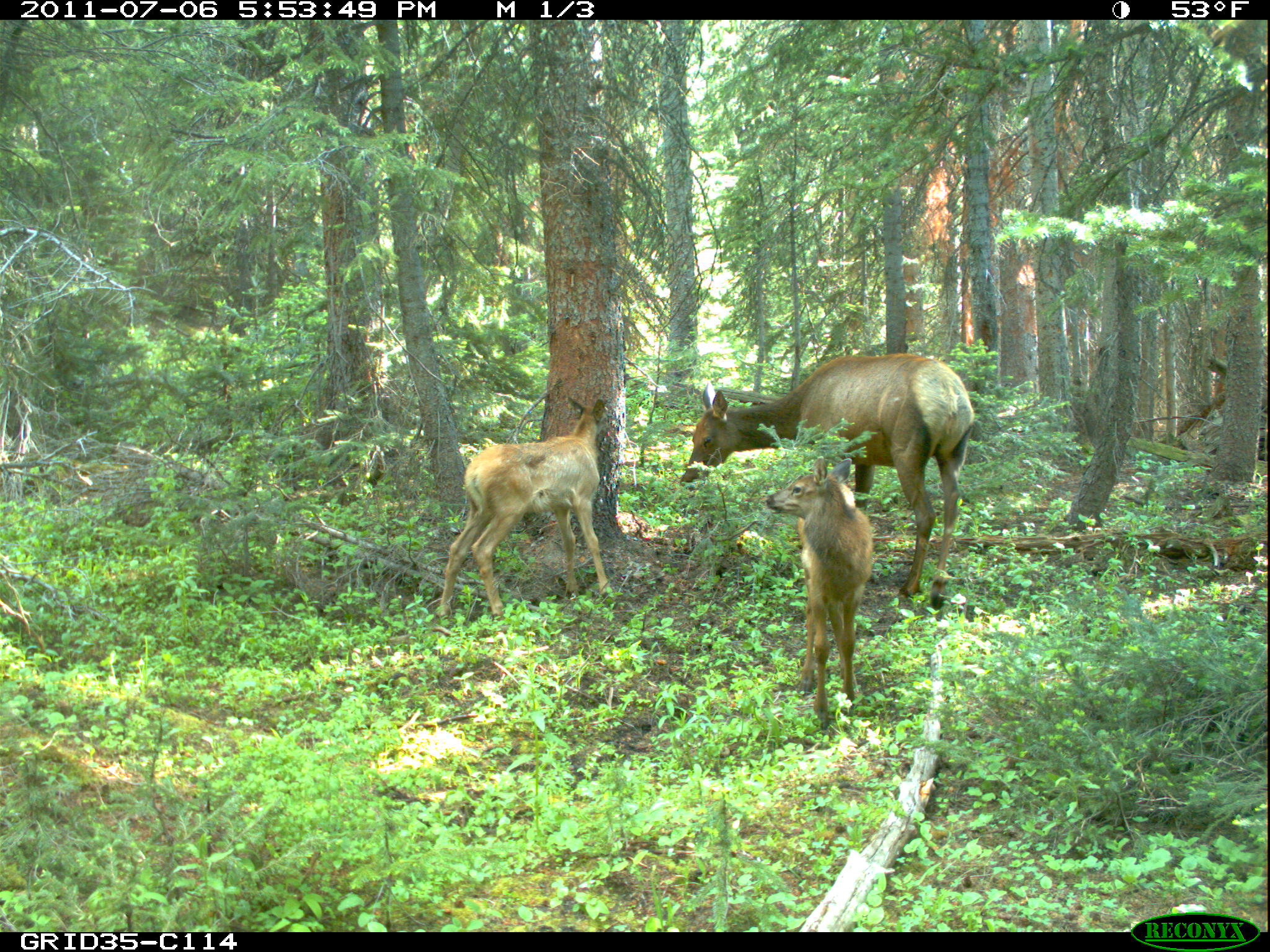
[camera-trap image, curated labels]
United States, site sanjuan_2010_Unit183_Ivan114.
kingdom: Animalia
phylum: Chordata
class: Mammalia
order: Artiodactyla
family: Cervidae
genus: Cervus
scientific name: Cervus elaphus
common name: red deer